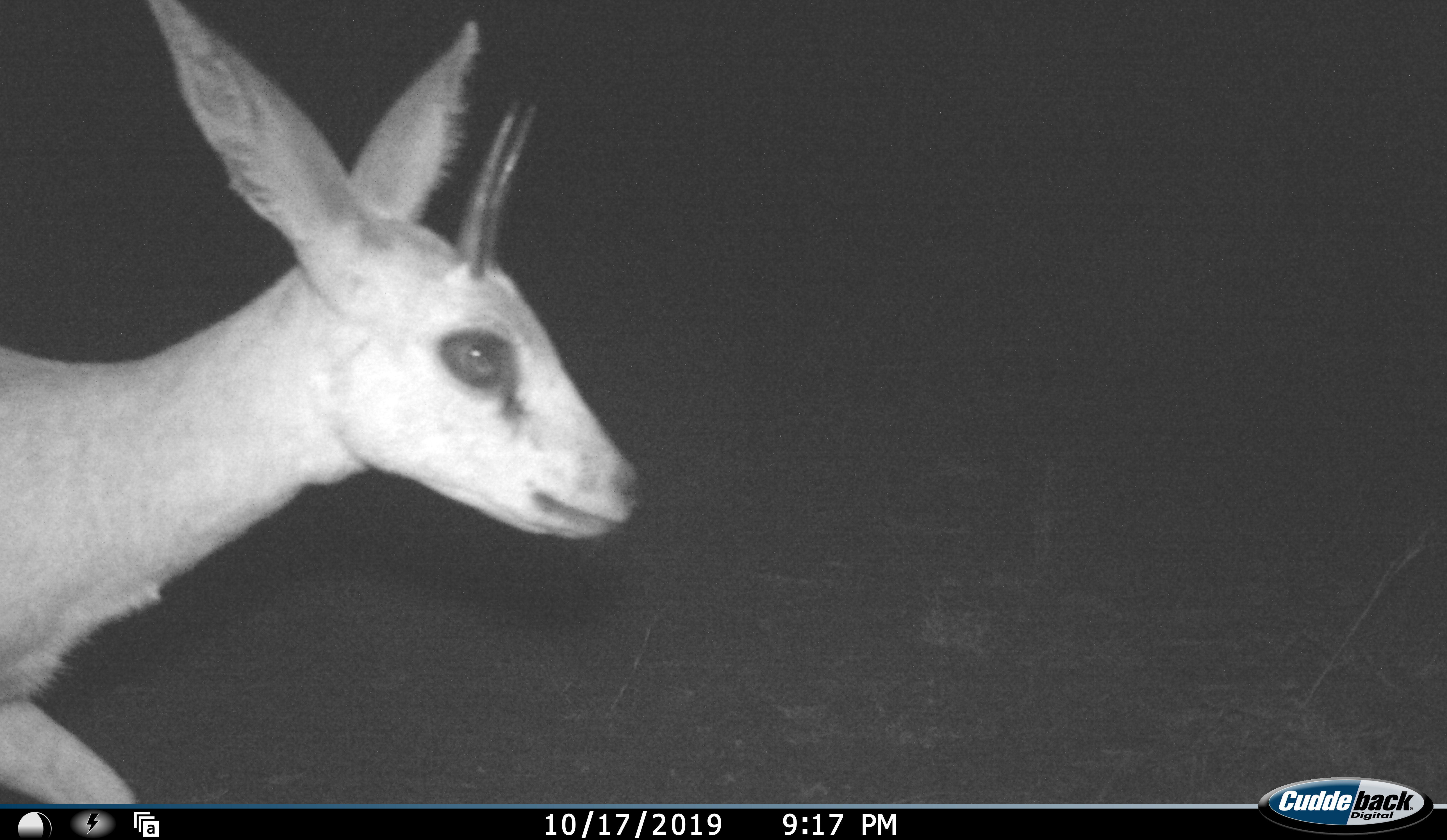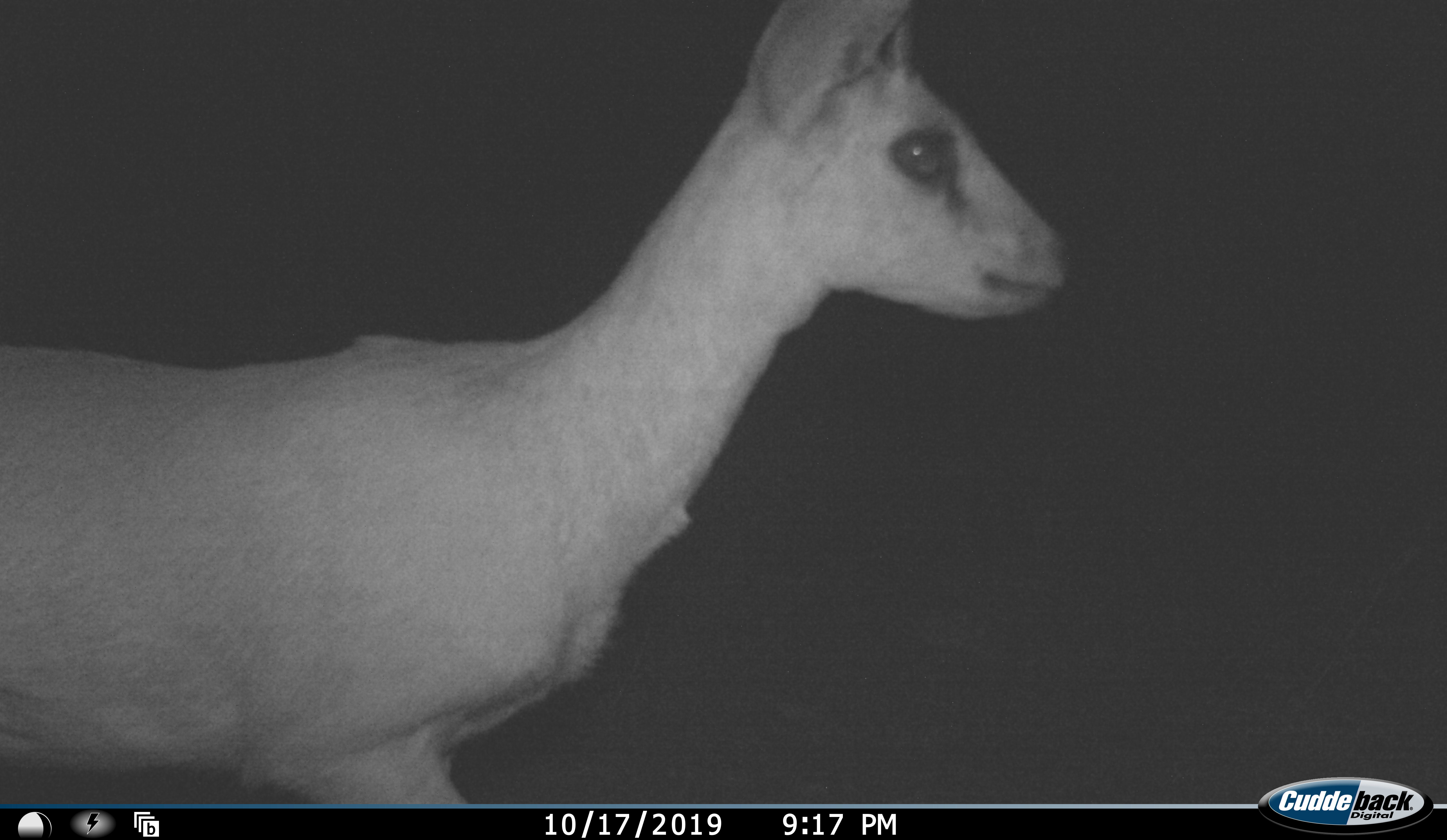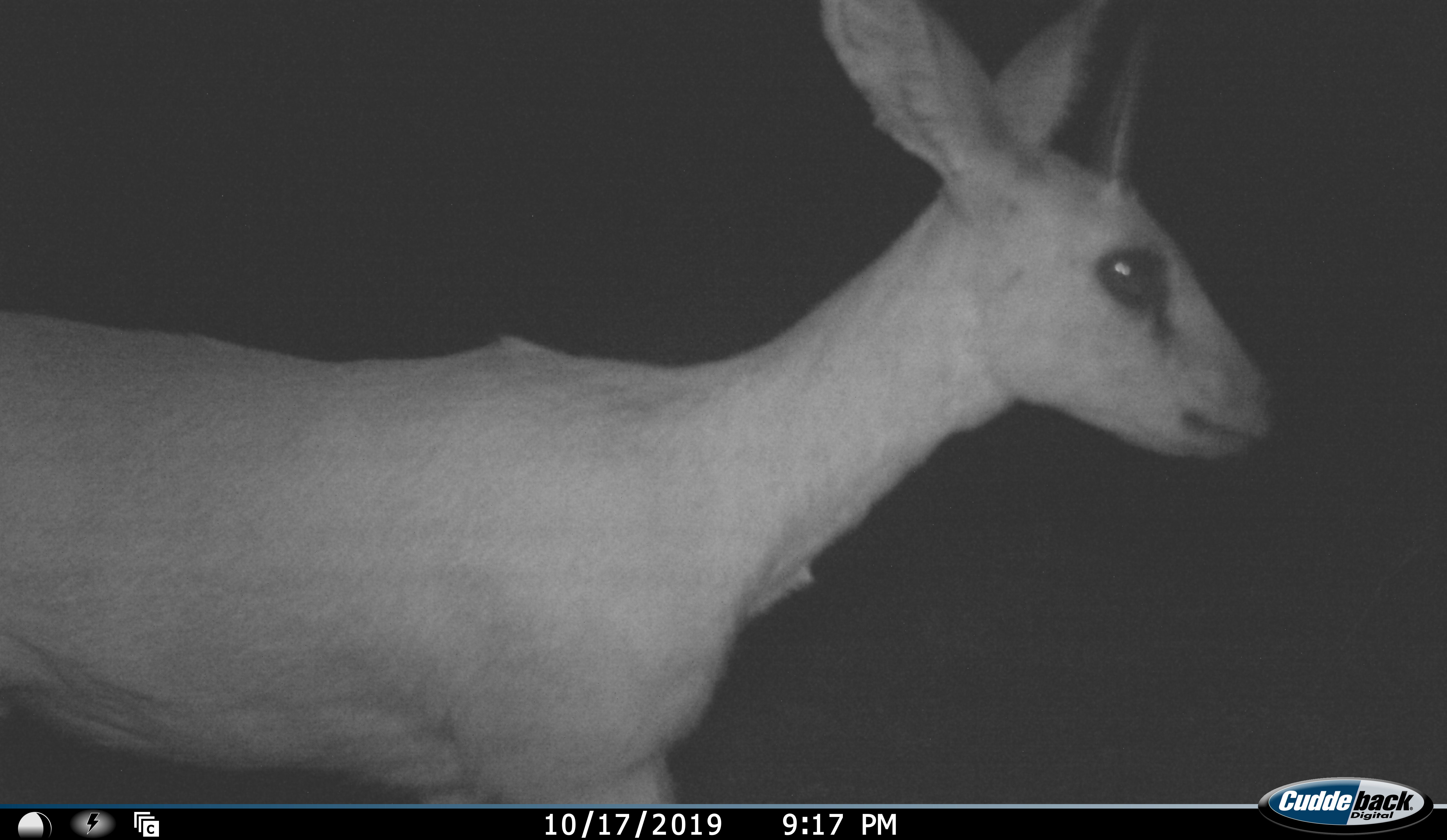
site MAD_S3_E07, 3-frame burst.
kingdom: Animalia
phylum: Chordata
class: Mammalia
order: Artiodactyla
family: Bovidae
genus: Raphicerus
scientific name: Raphicerus campestris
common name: steenbok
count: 1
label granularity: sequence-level